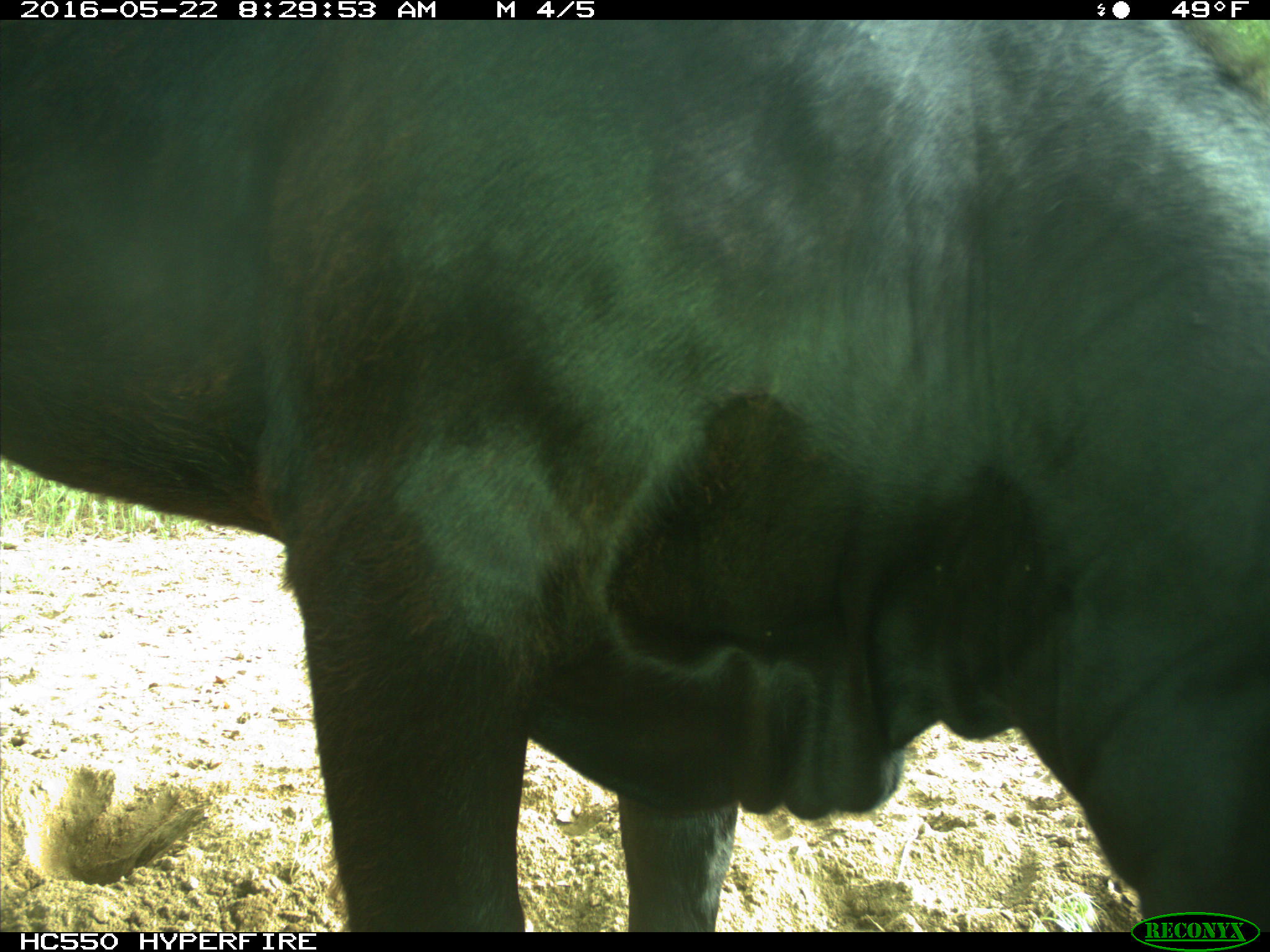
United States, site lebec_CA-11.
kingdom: Animalia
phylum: Chordata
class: Mammalia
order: Artiodactyla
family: Bovidae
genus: Bos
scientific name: Bos taurus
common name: domestic cow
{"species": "Bos taurus (domestic cow)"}